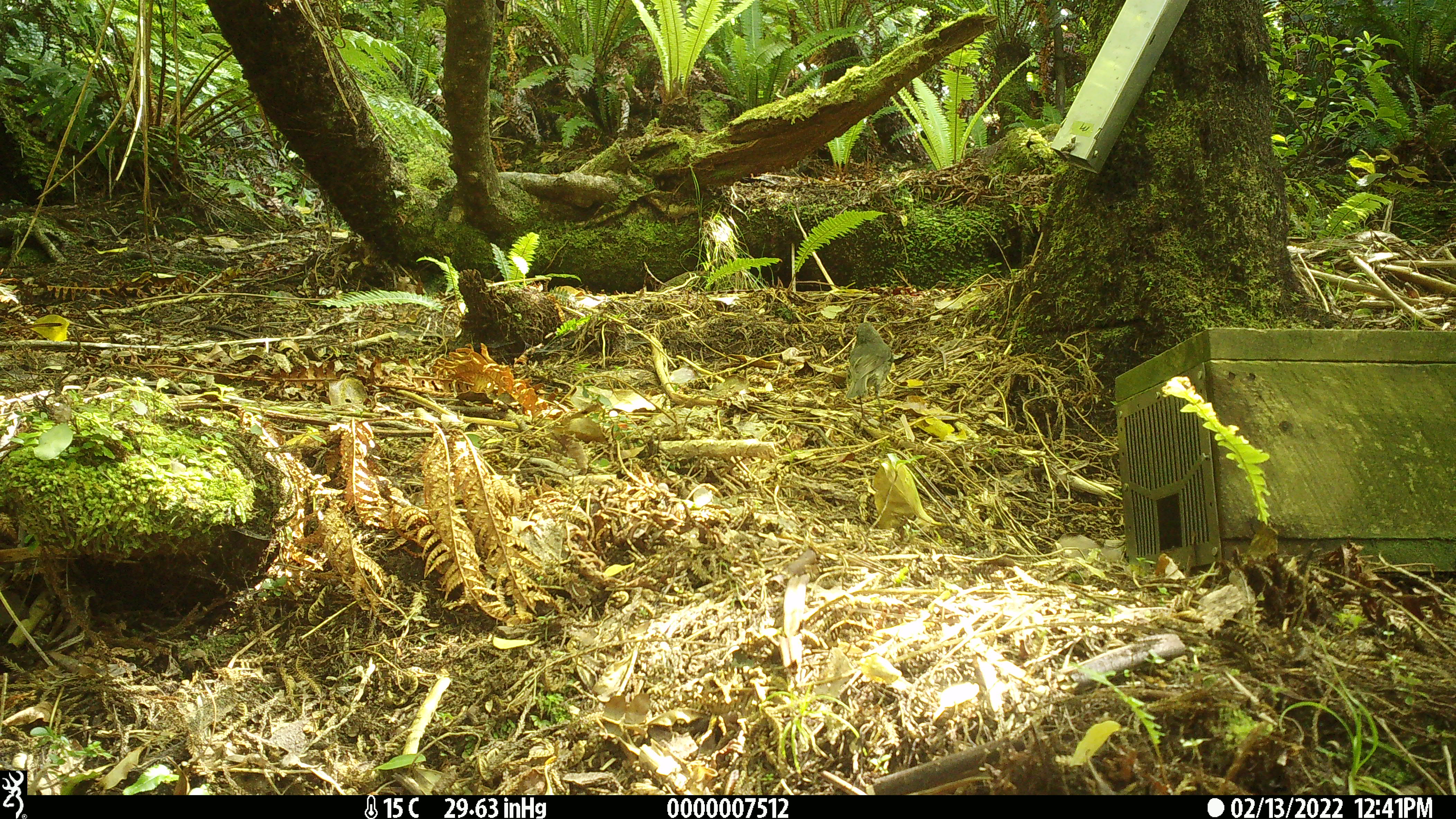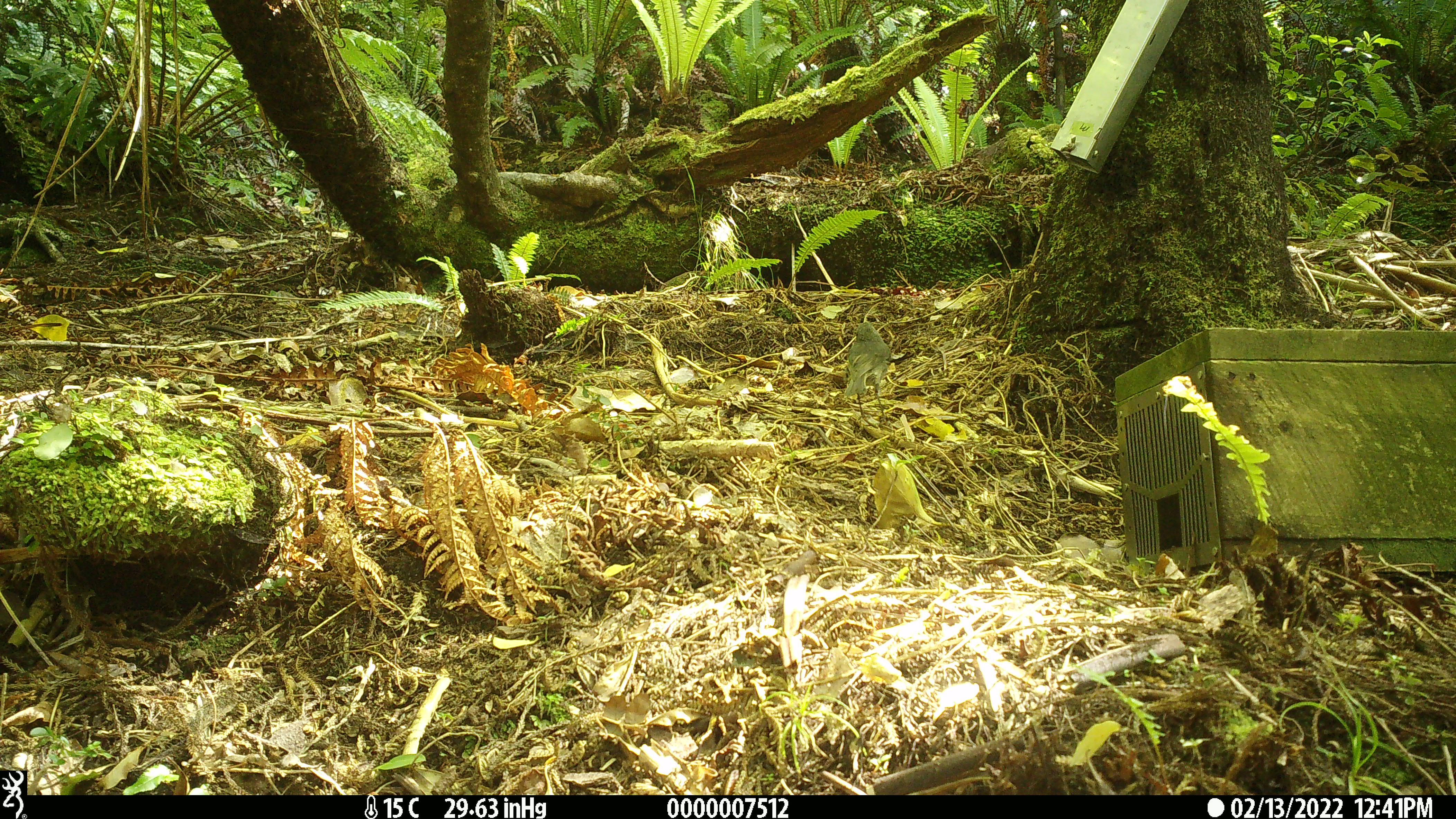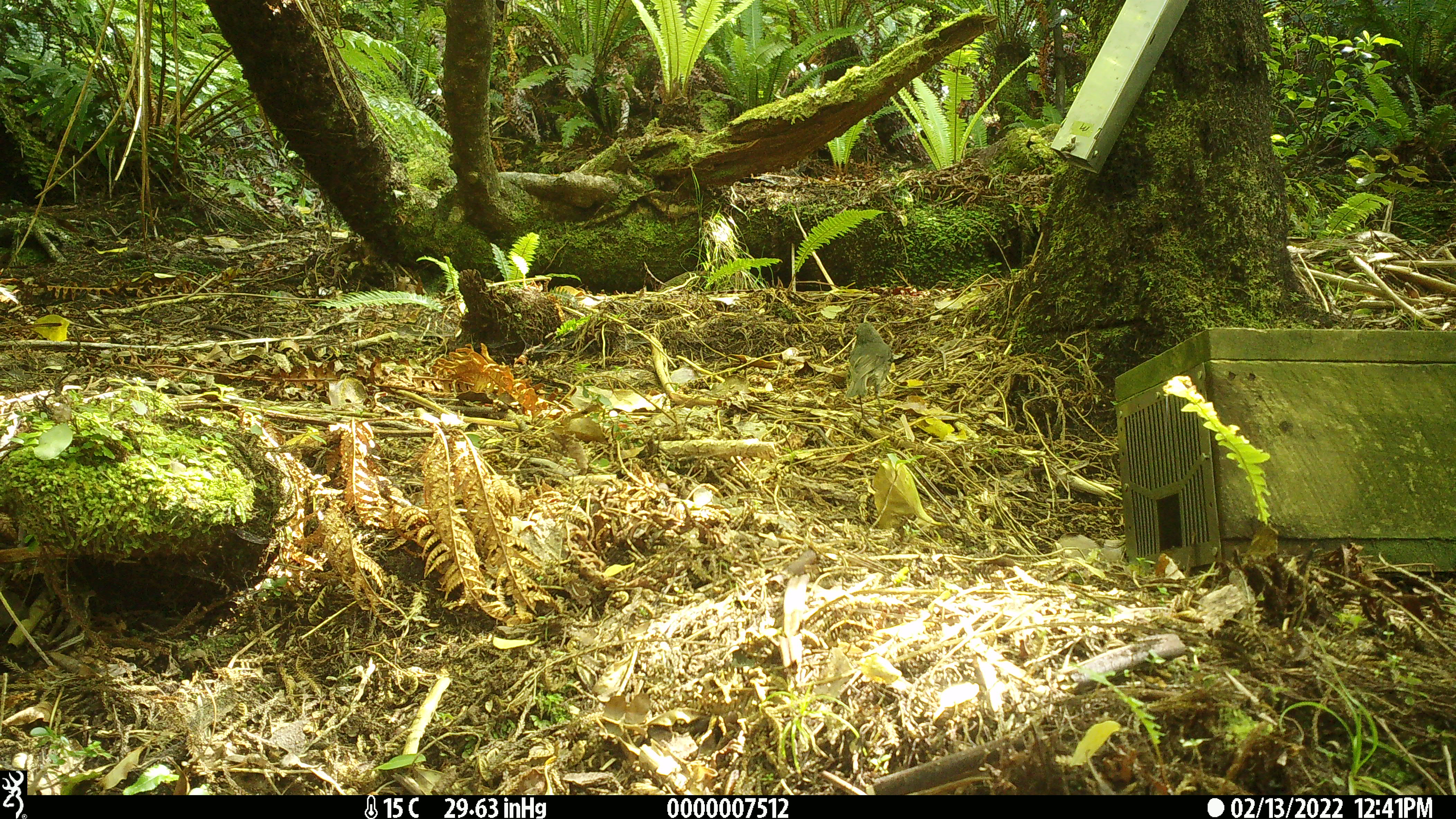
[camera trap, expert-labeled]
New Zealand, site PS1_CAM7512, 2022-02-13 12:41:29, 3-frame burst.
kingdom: Animalia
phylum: Chordata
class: Aves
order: Passeriformes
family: Petroicidae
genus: Petroica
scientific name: Petroica australis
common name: new zealand robin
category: robin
Robin (new zealand robin) (Petroica australis).